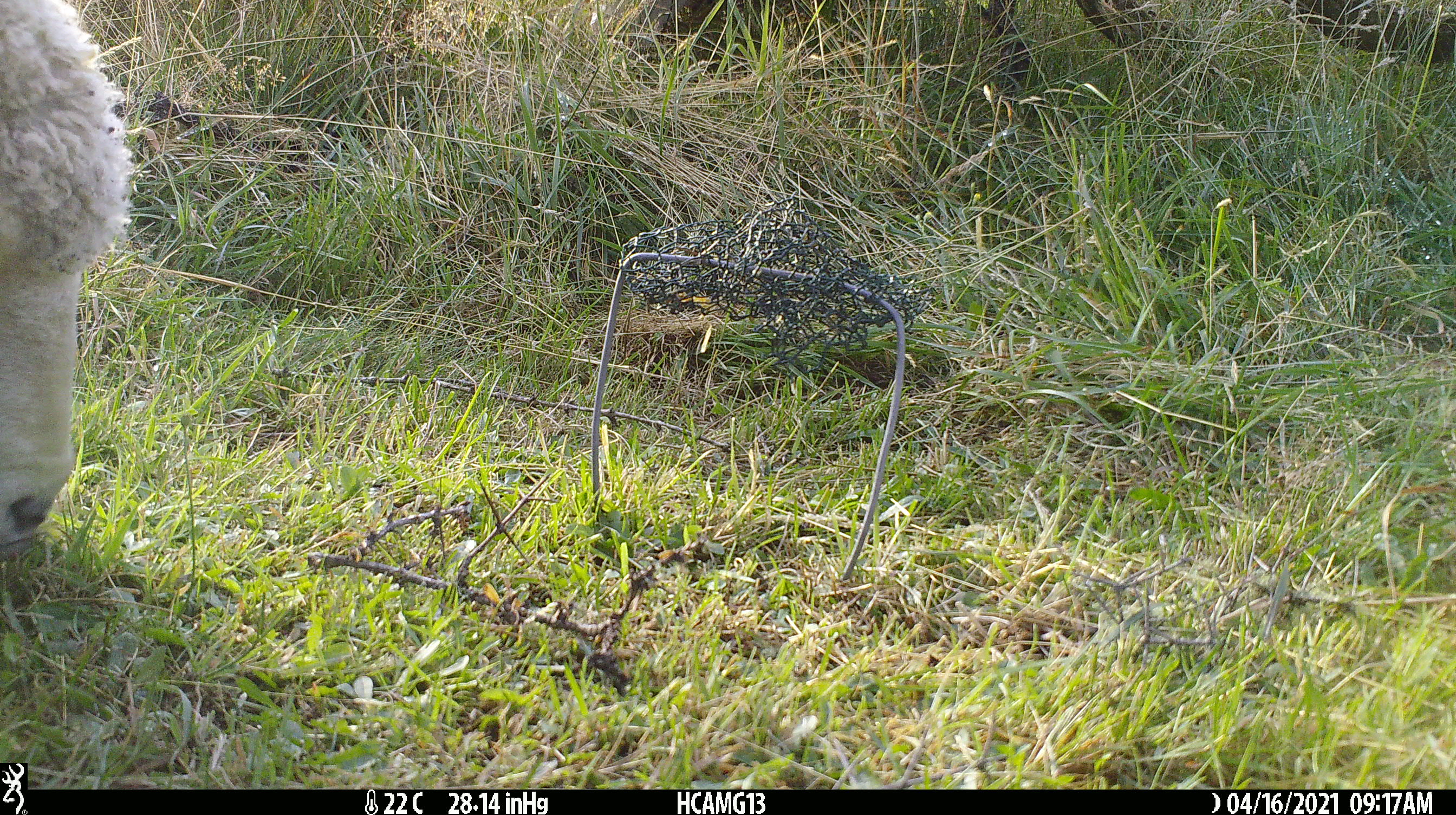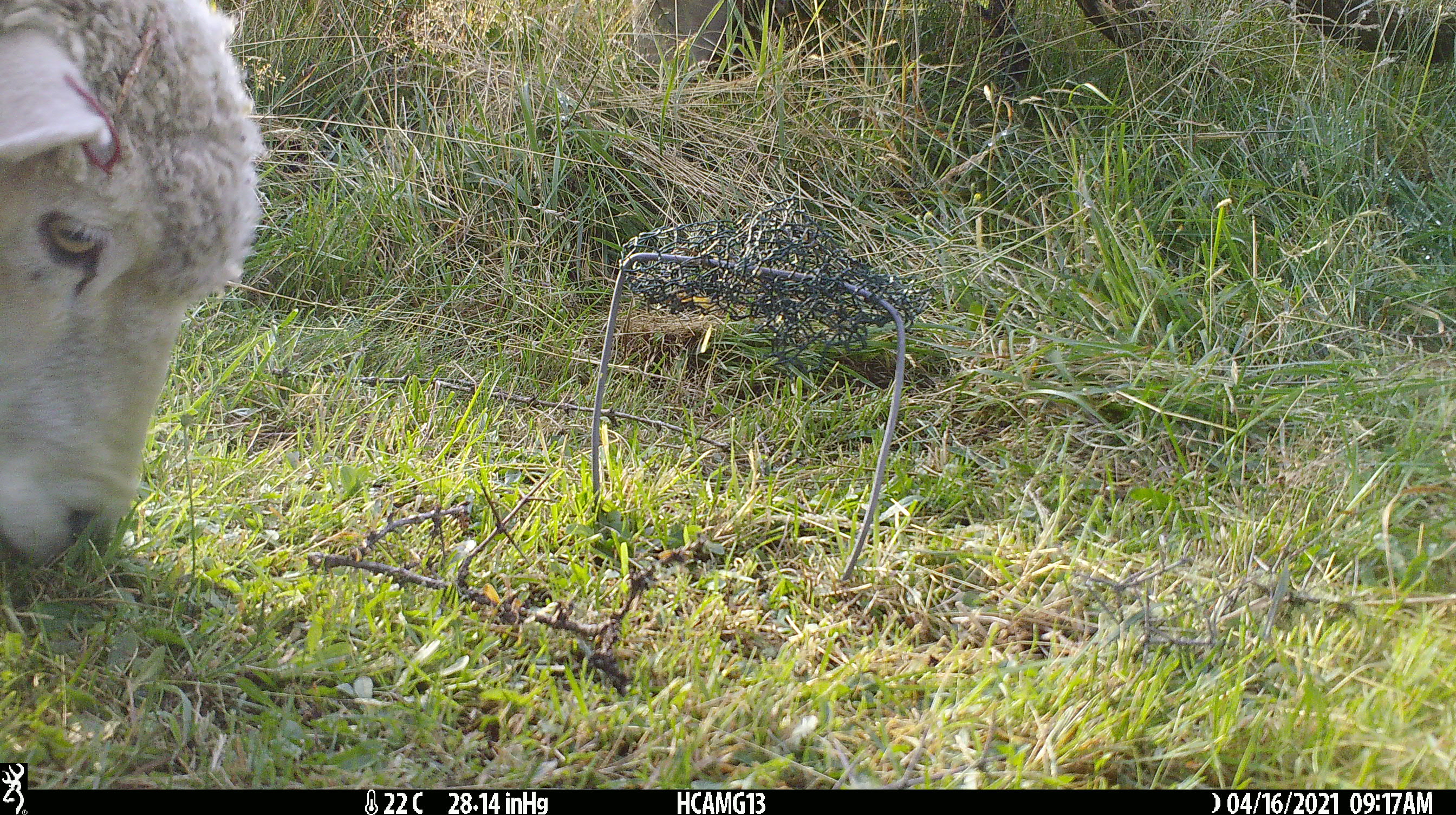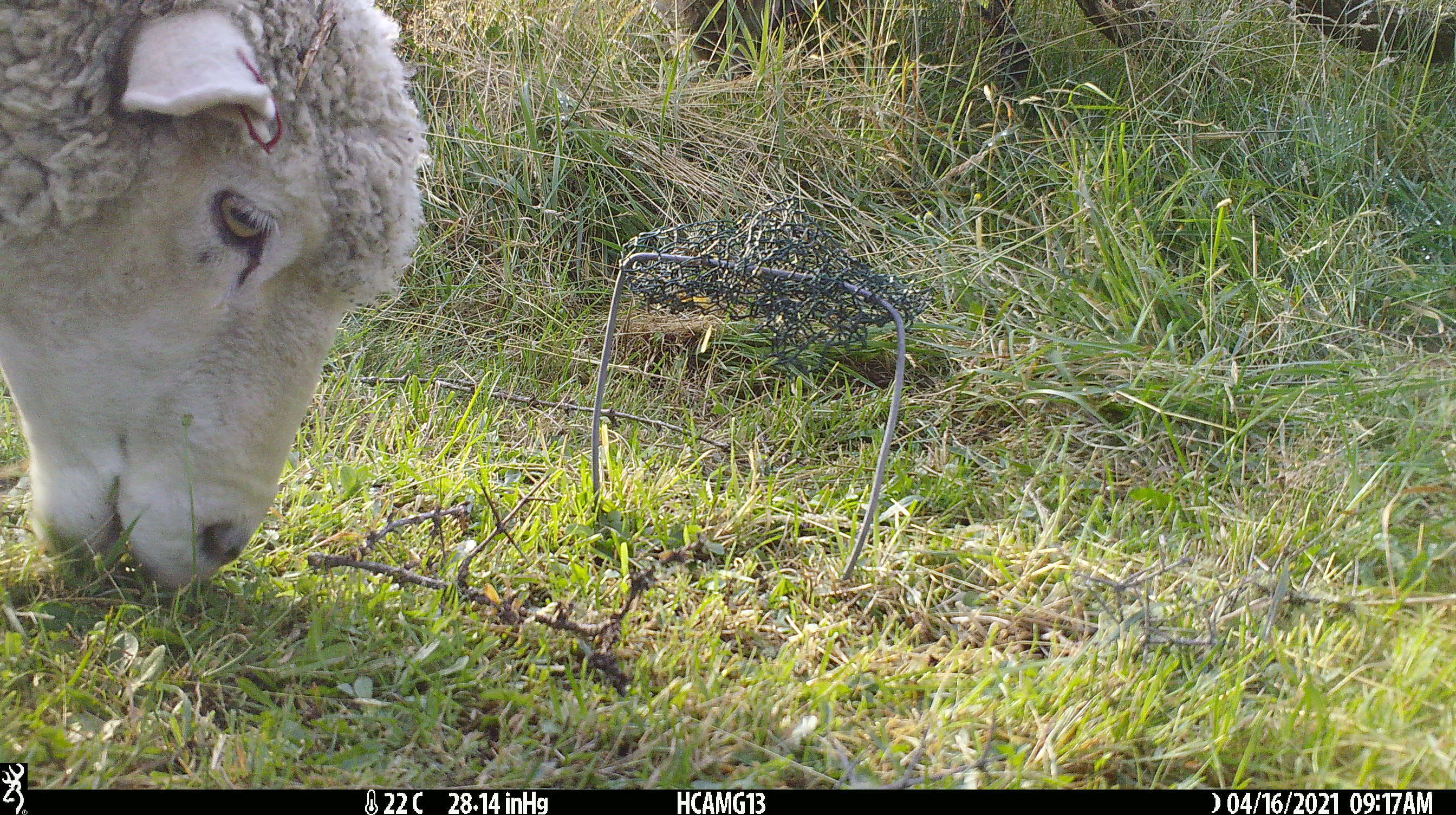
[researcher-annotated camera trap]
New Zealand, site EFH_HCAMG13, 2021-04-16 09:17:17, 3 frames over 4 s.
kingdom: Animalia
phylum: Chordata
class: Mammalia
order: Artiodactyla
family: Bovidae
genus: Ovis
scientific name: Ovis aries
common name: domestic sheep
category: sheep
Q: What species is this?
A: Sheep (domestic sheep) (Ovis aries).